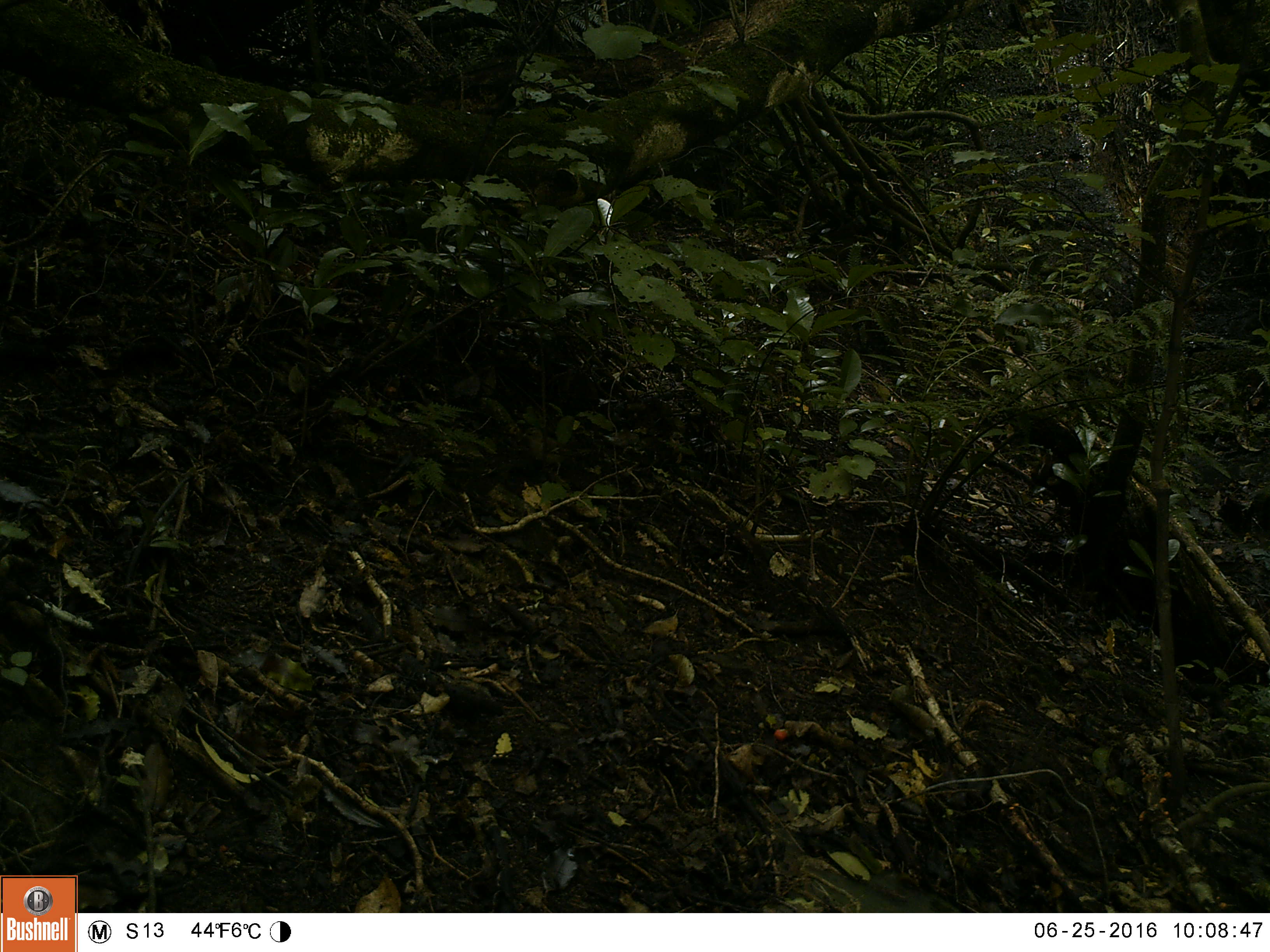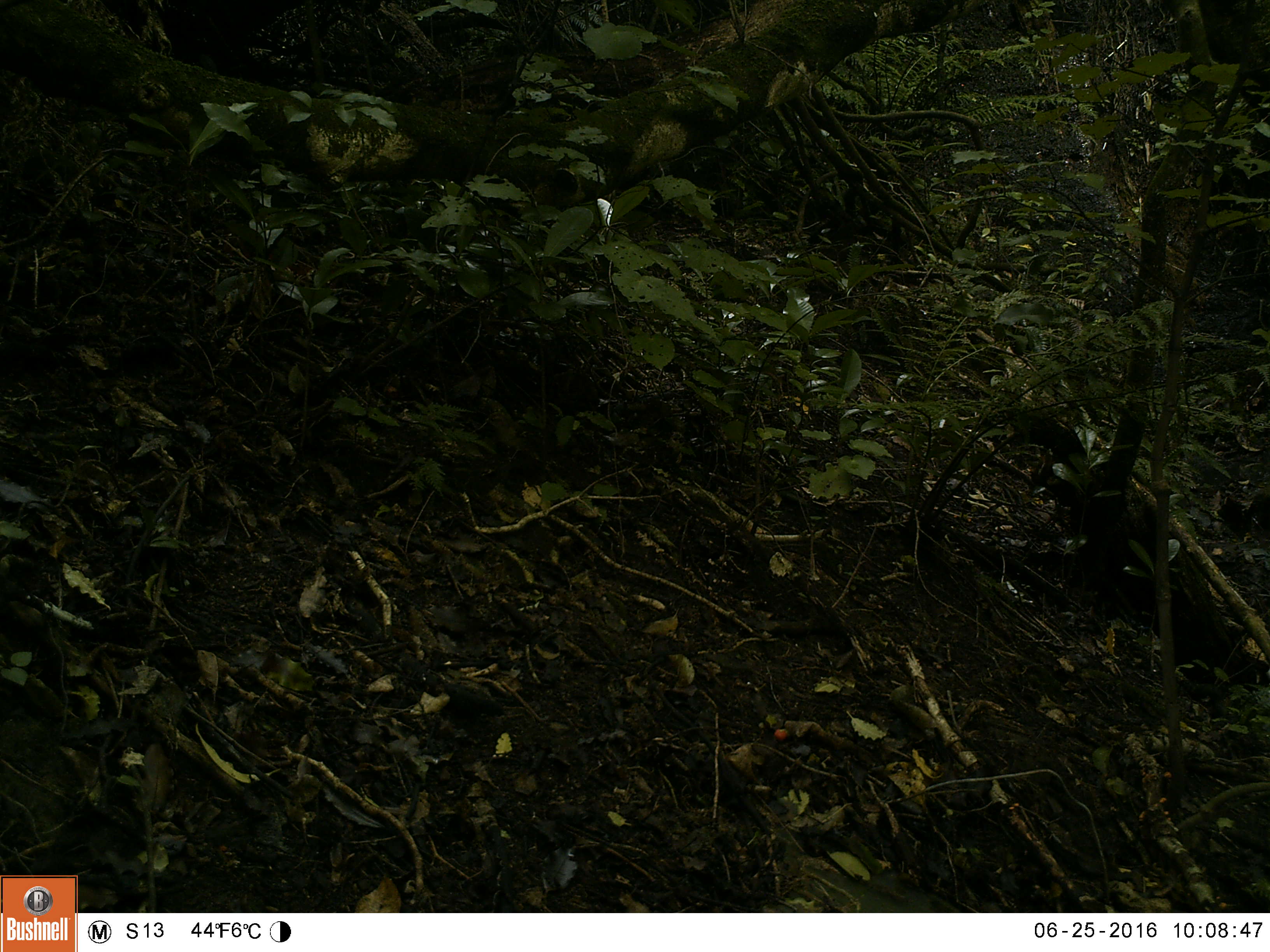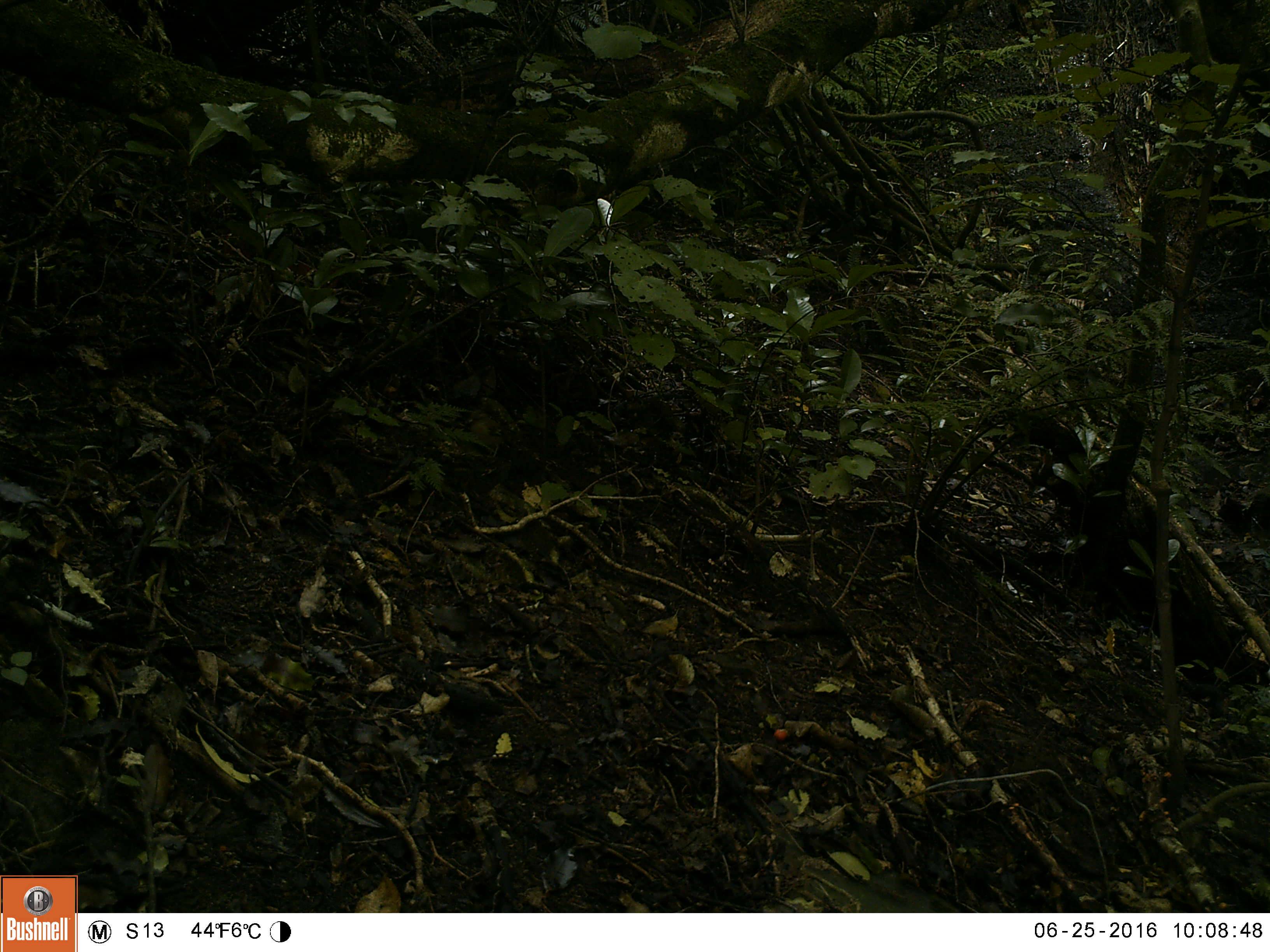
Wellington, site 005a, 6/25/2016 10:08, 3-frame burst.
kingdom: Animalia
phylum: Chordata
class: Aves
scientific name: Aves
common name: bird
Bird (Aves).